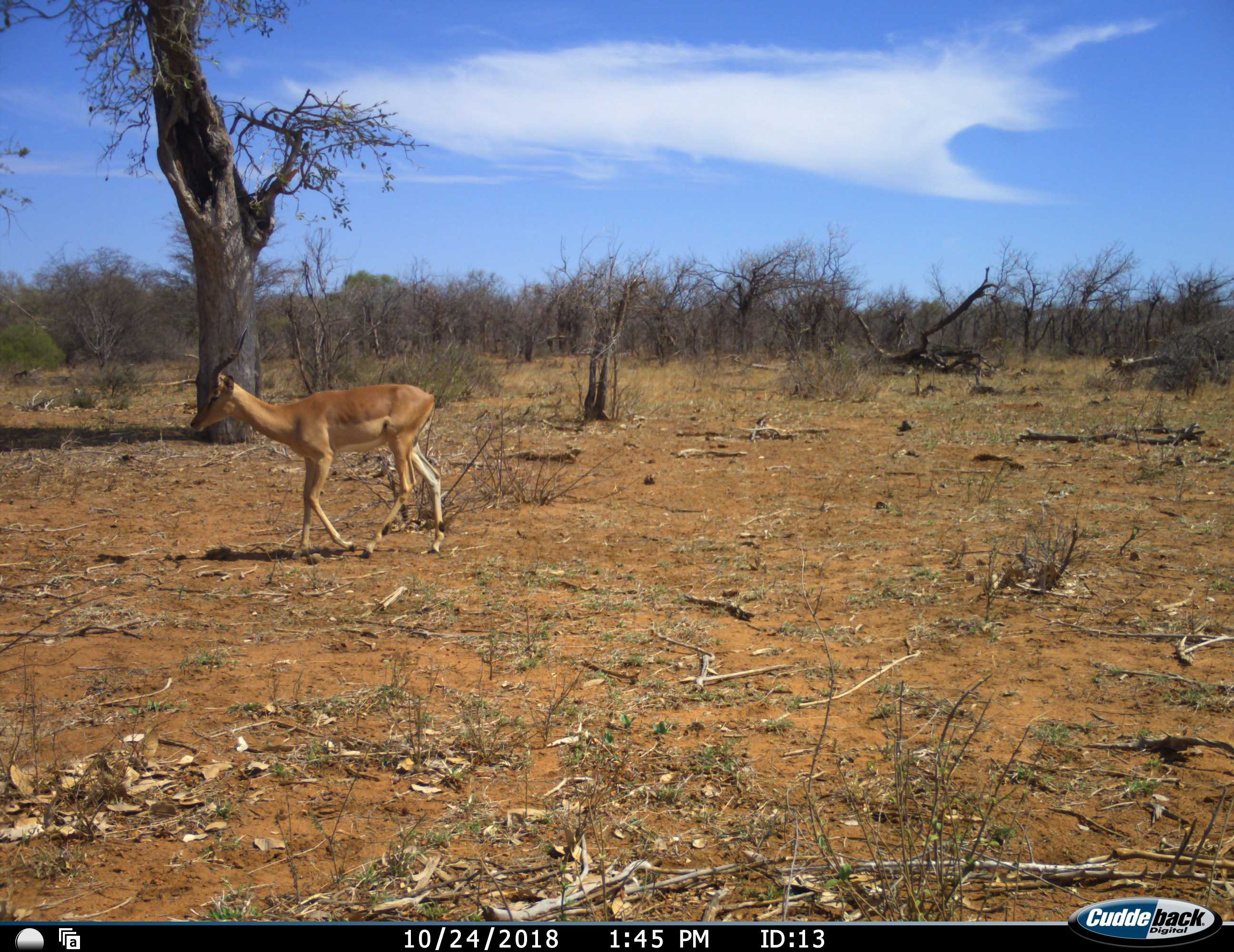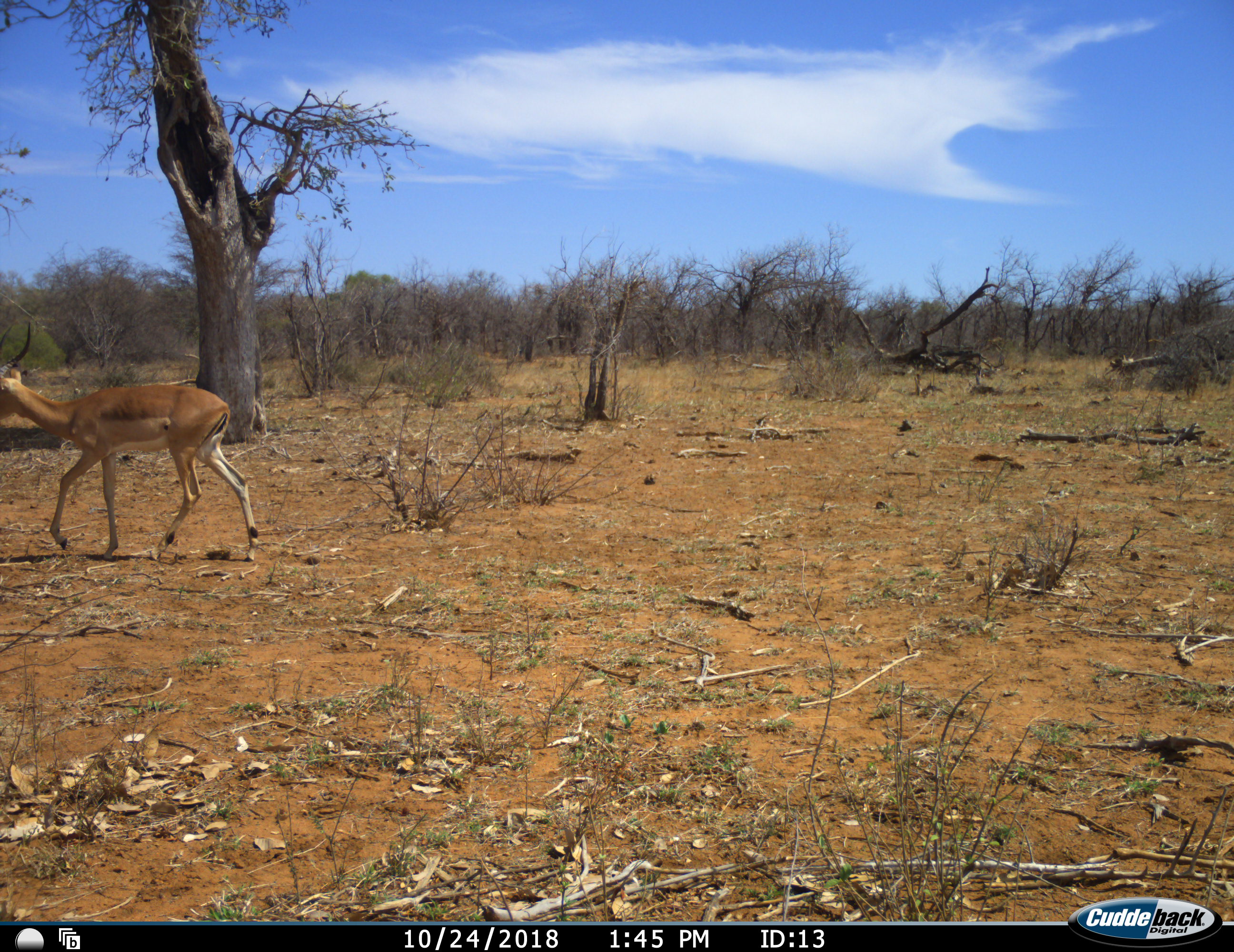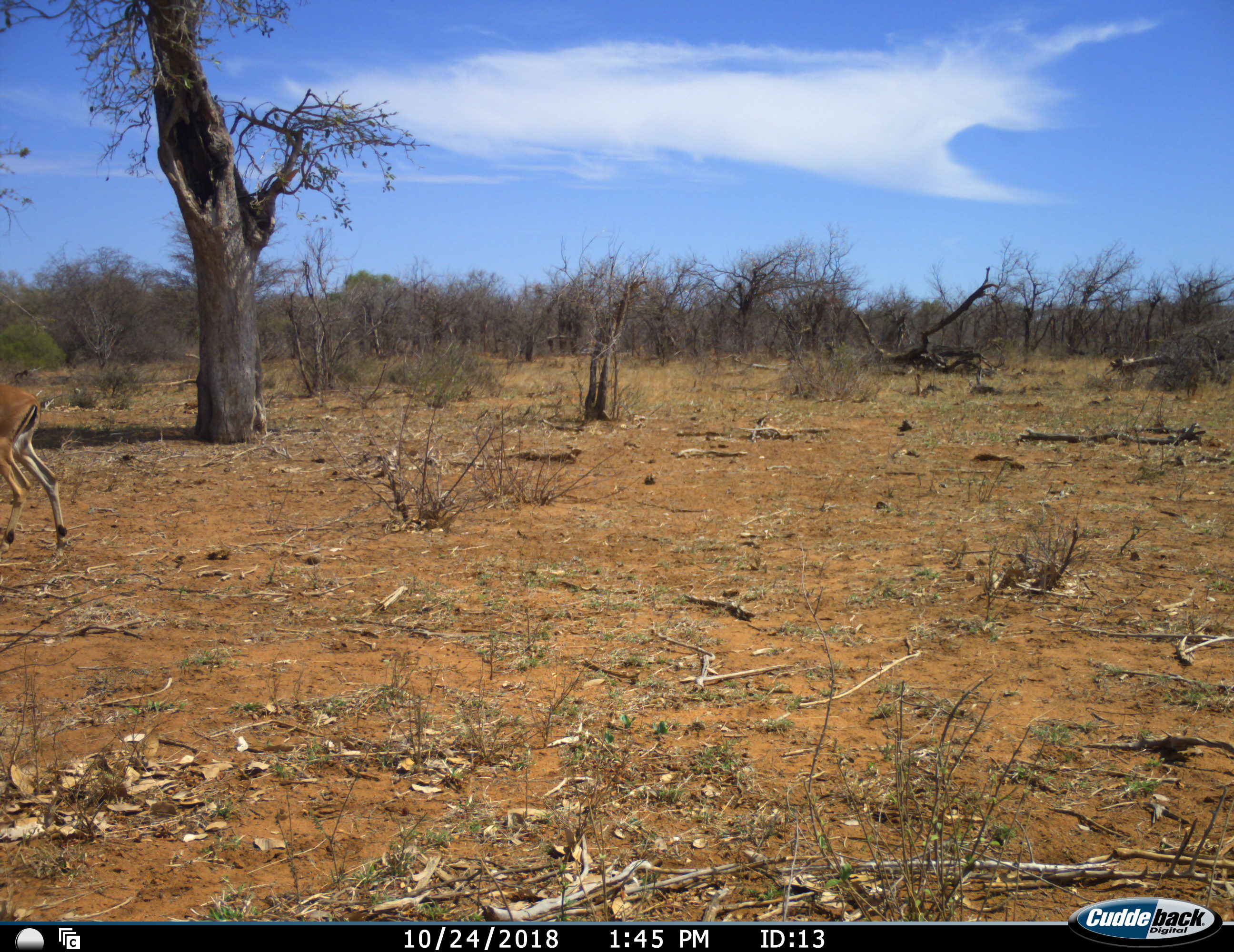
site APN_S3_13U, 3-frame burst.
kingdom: Animalia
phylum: Chordata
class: Mammalia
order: Artiodactyla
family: Bovidae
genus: Aepyceros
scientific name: Aepyceros melampus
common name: impala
Impala (Aepyceros melampus), count 1. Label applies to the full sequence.